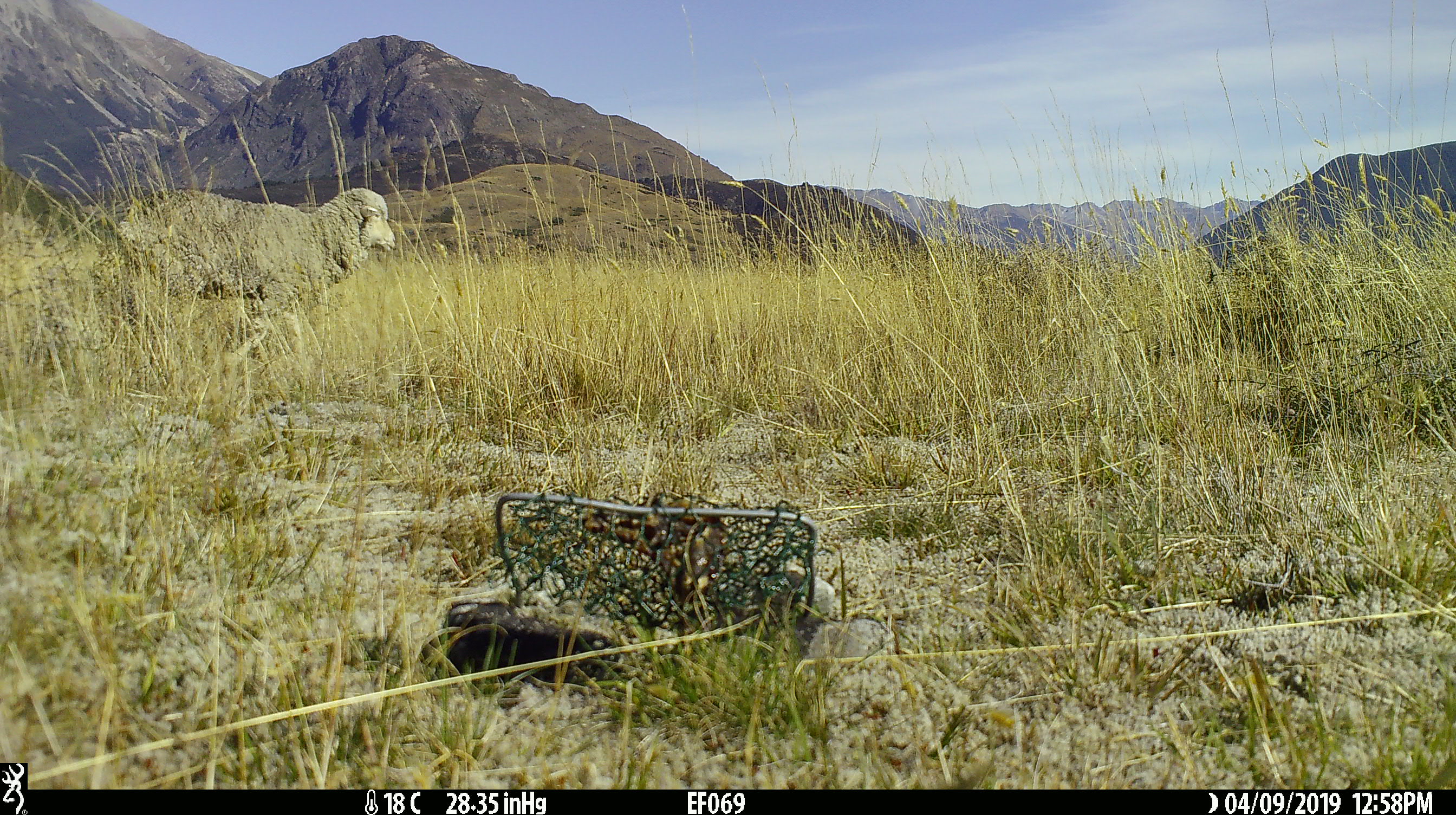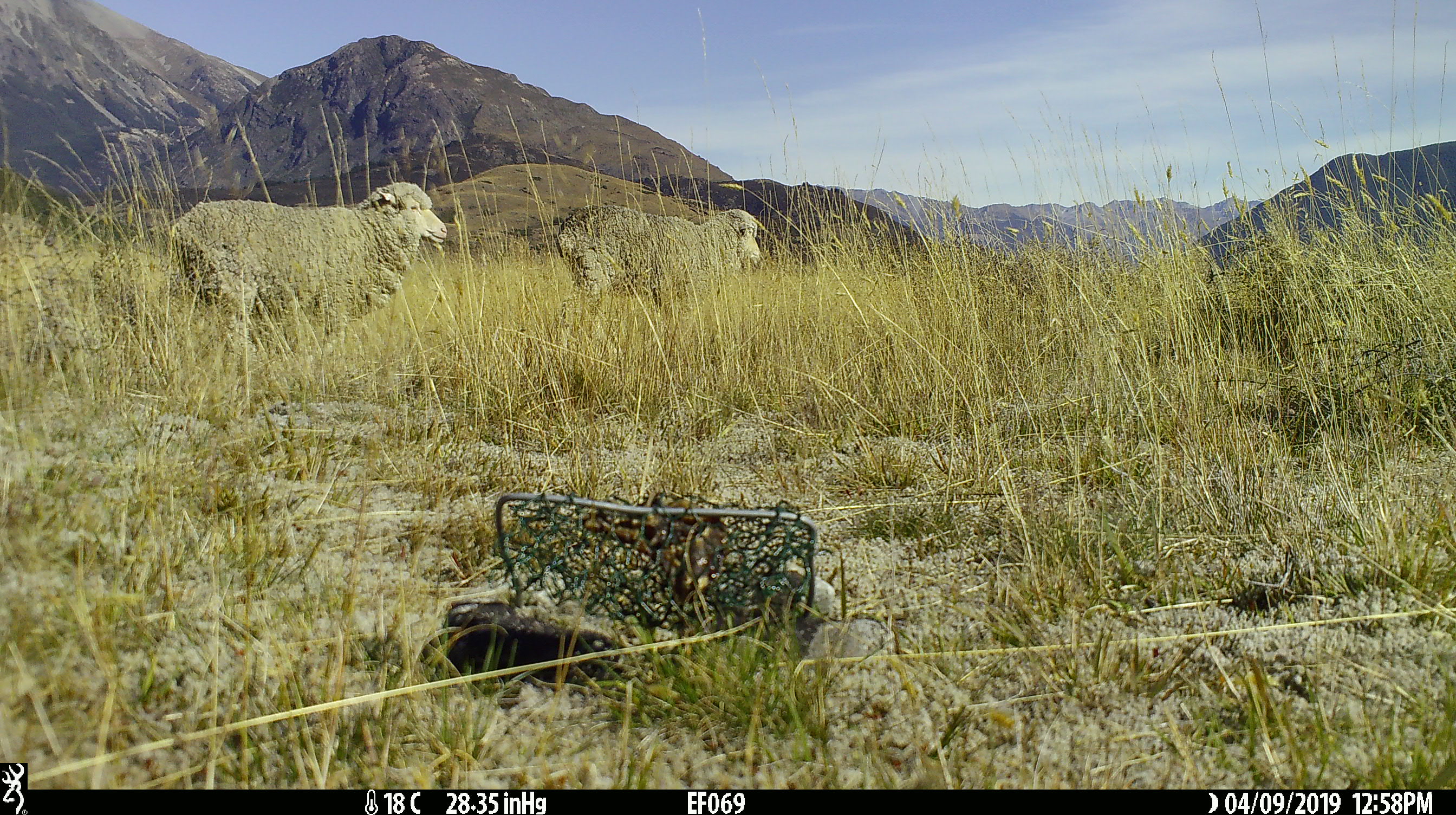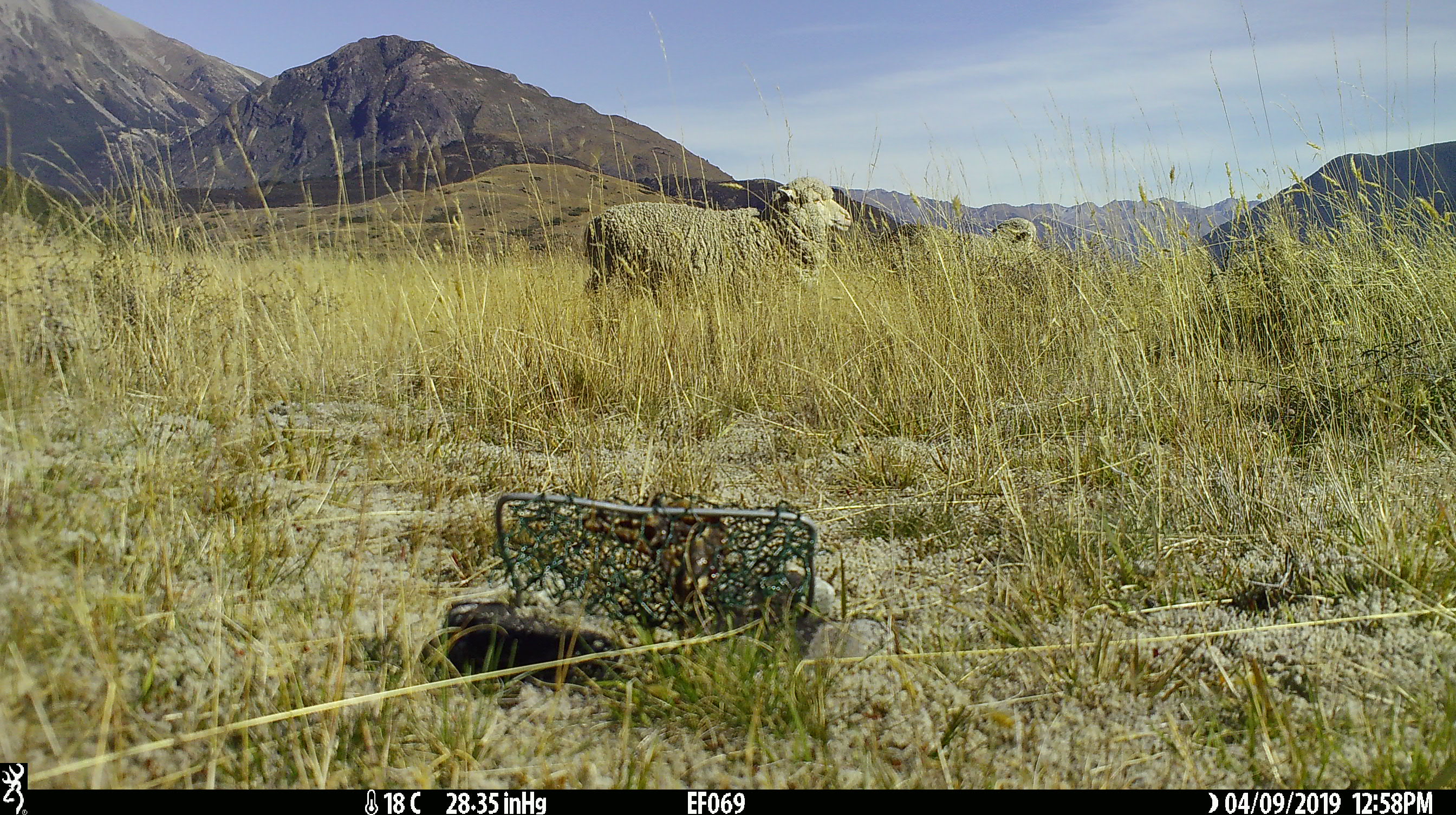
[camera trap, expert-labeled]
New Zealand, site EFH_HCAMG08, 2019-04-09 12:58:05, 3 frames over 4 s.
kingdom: Animalia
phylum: Chordata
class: Mammalia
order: Artiodactyla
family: Bovidae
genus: Ovis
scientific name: Ovis aries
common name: domestic sheep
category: sheep